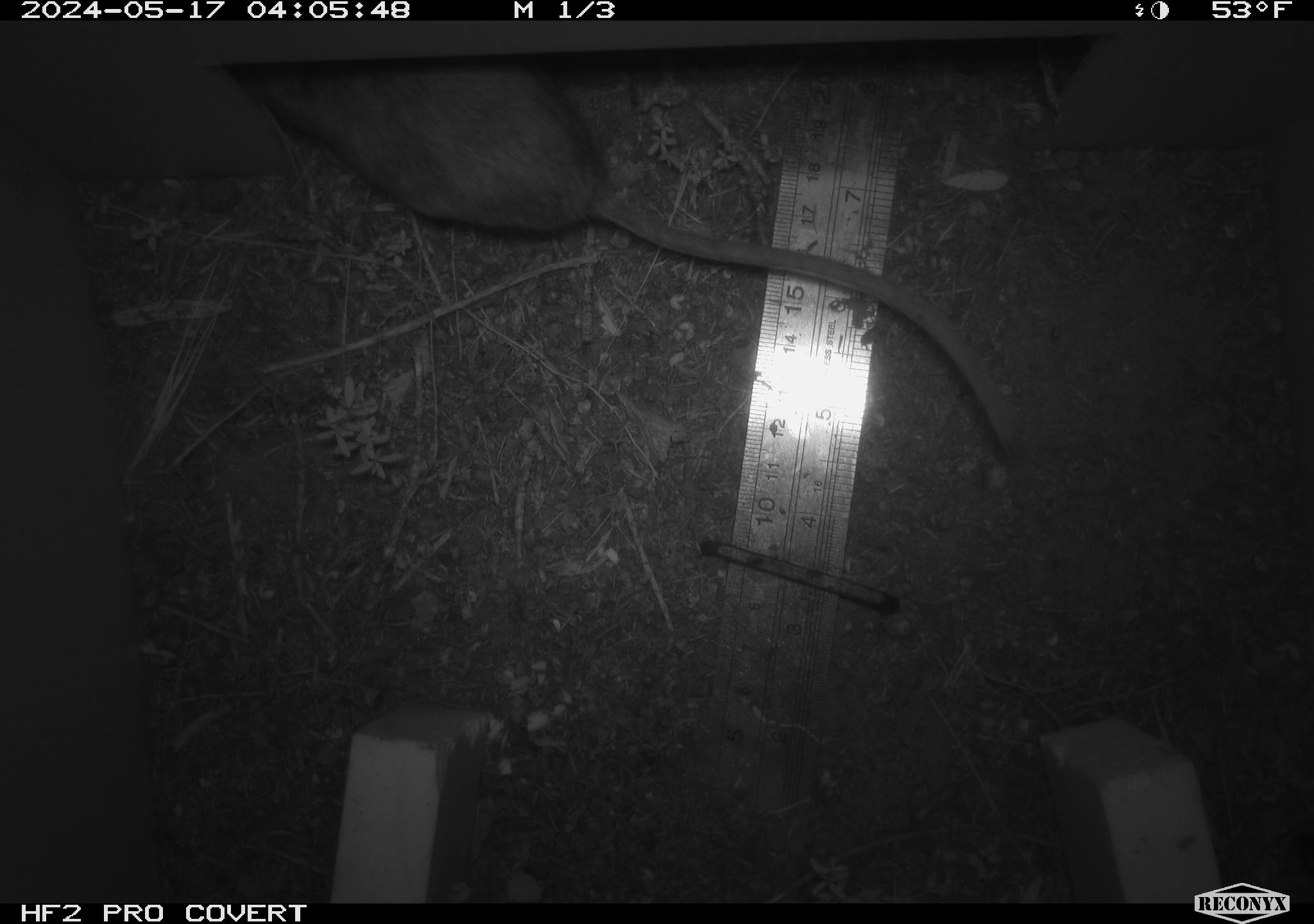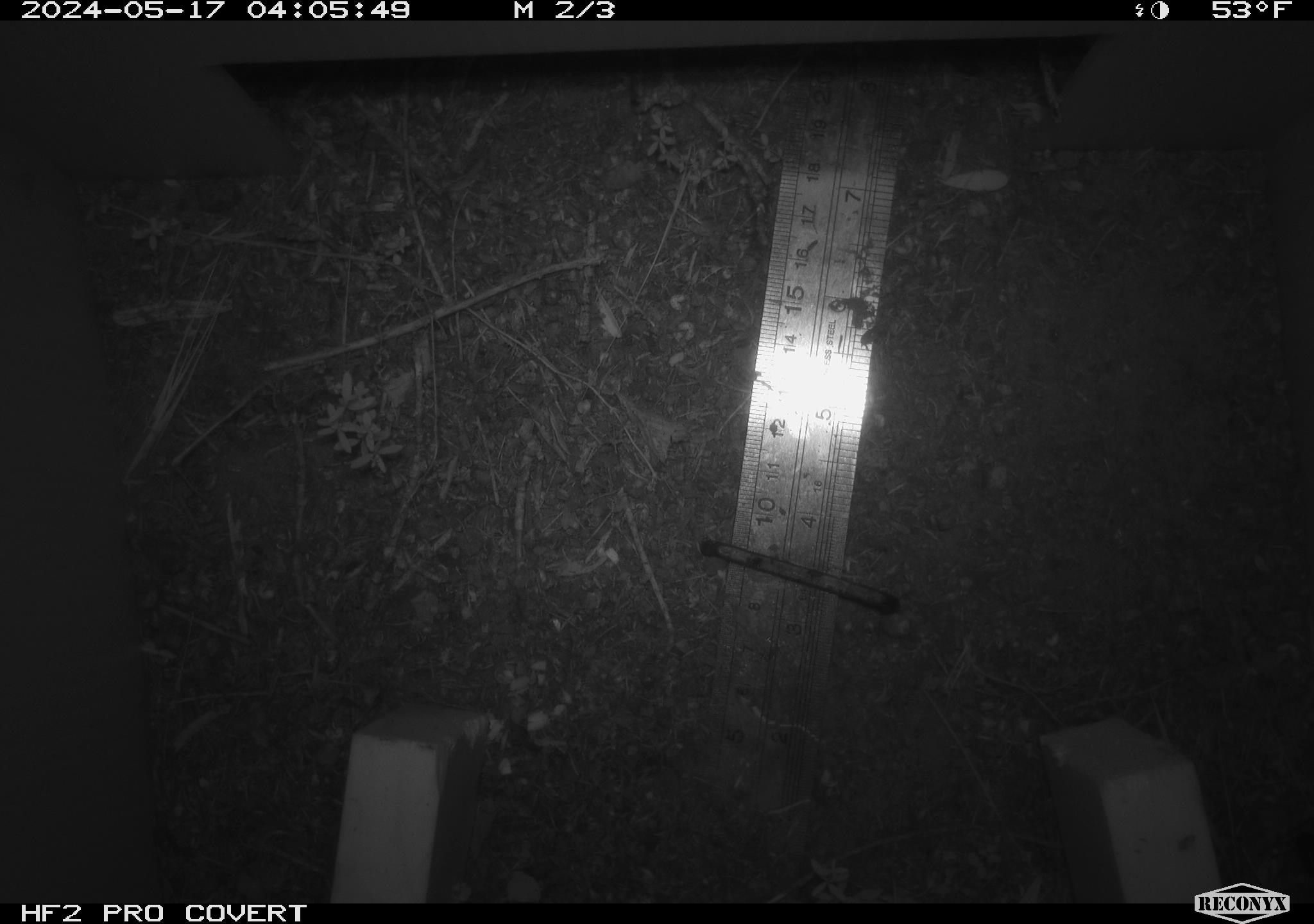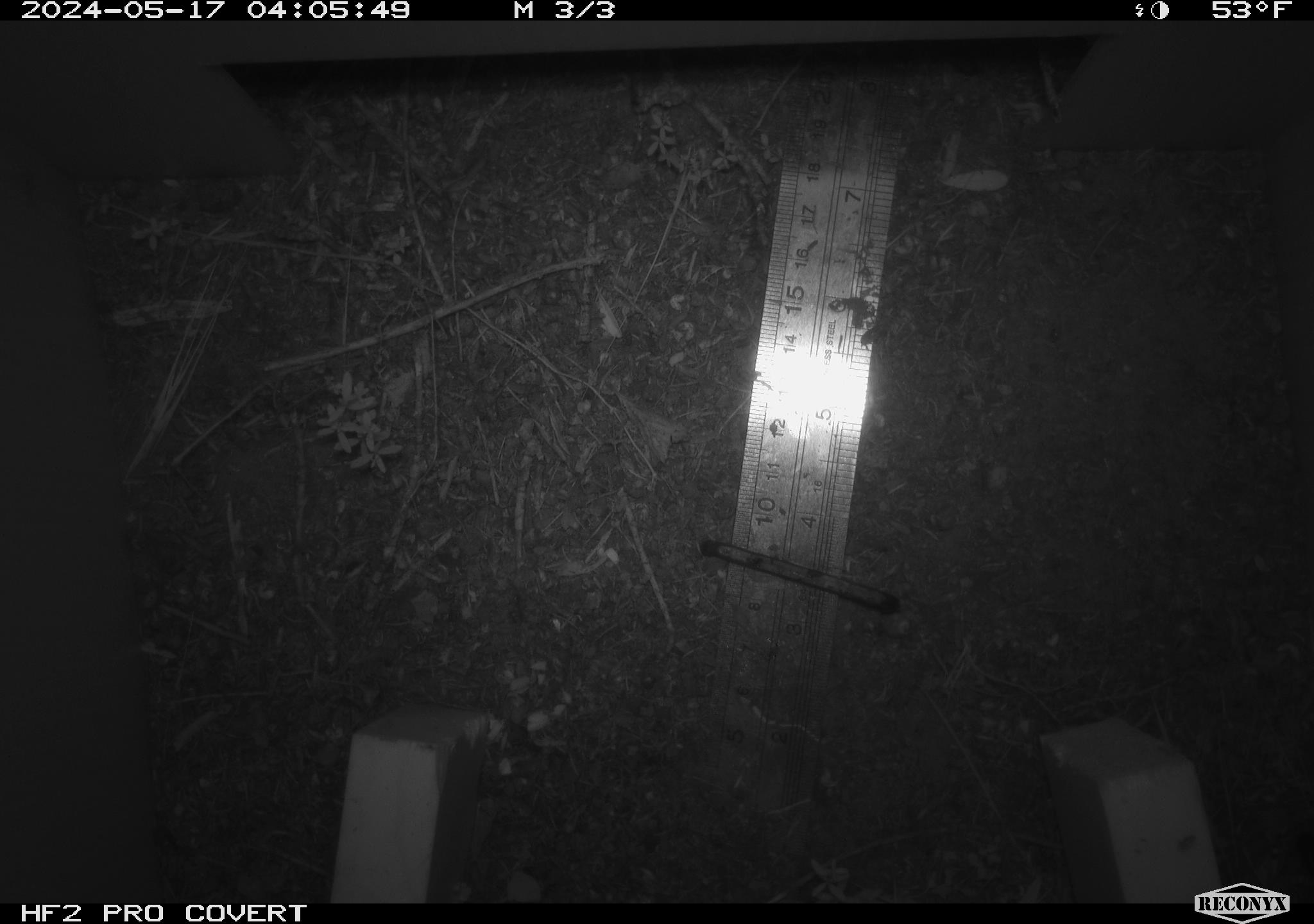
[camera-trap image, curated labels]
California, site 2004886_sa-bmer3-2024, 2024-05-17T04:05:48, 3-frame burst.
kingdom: Animalia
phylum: Chordata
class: Mammalia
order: Rodentia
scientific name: Rodentia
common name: mouse species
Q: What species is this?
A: Mouse species (Rodentia).